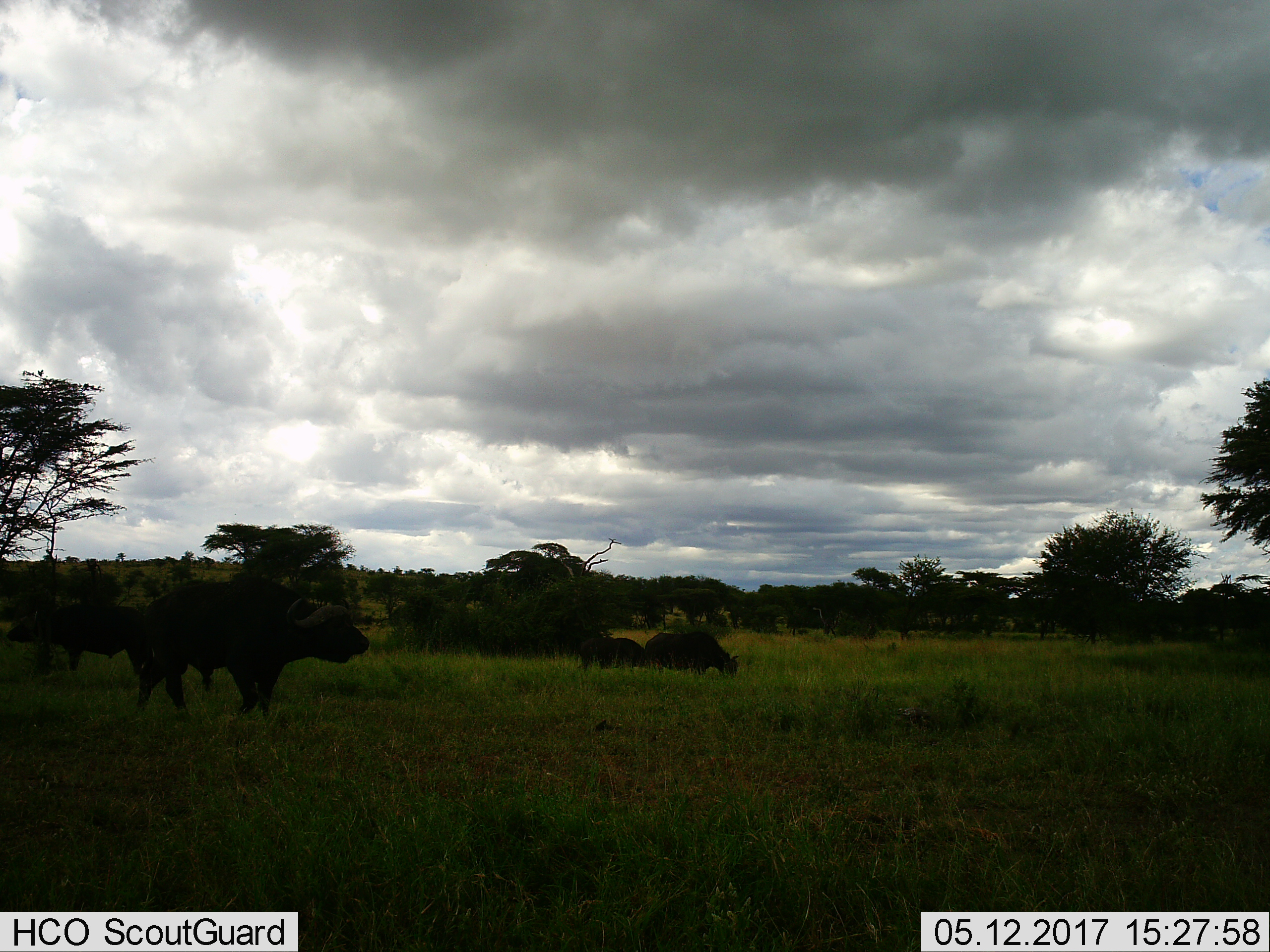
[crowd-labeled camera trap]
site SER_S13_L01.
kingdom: Animalia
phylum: Chordata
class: Mammalia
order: Artiodactyla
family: Bovidae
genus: Syncerus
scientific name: Syncerus caffer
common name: african buffalo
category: buffalo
Buffalo (african buffalo) (Syncerus caffer), count 4. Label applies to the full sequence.